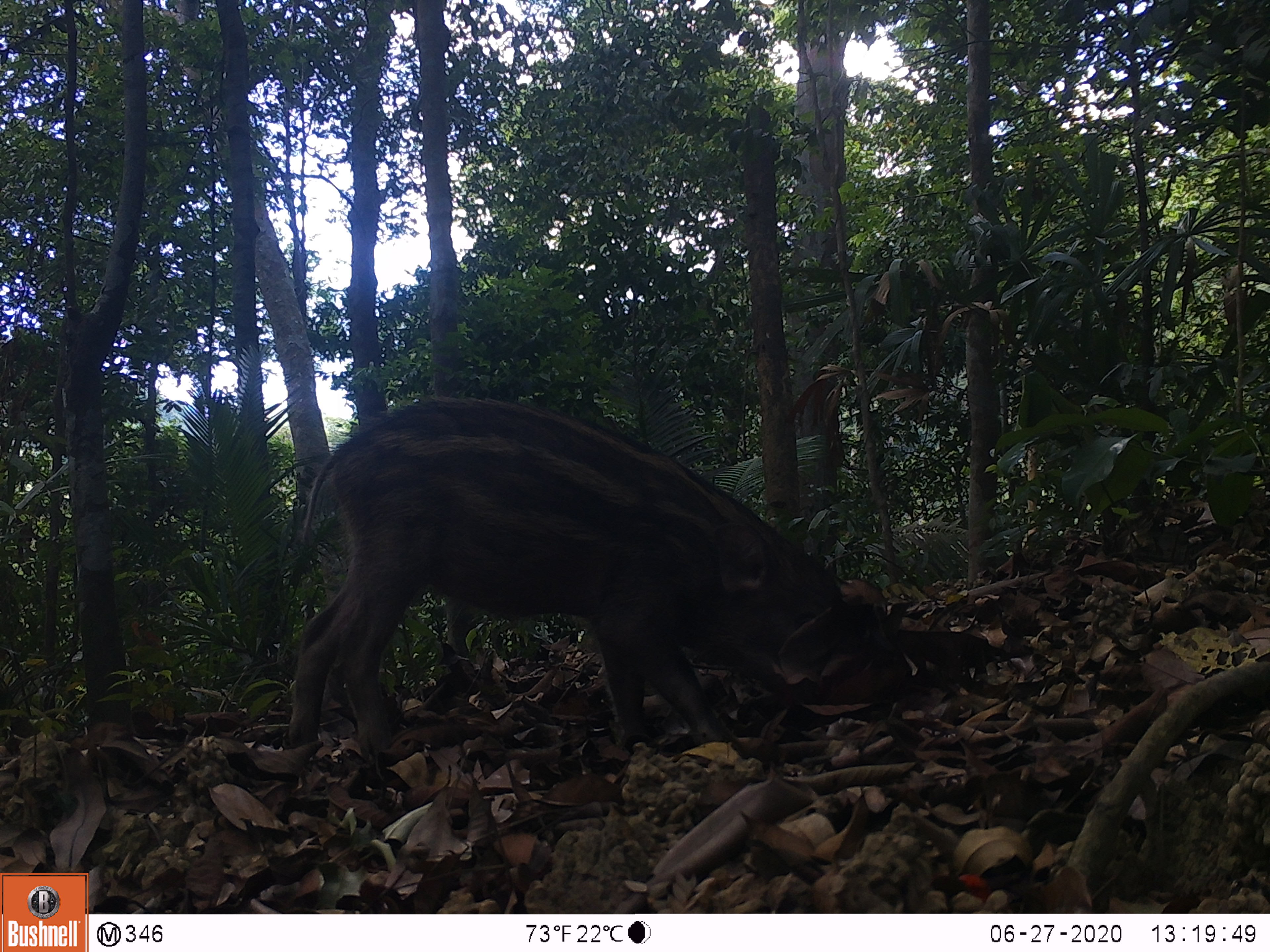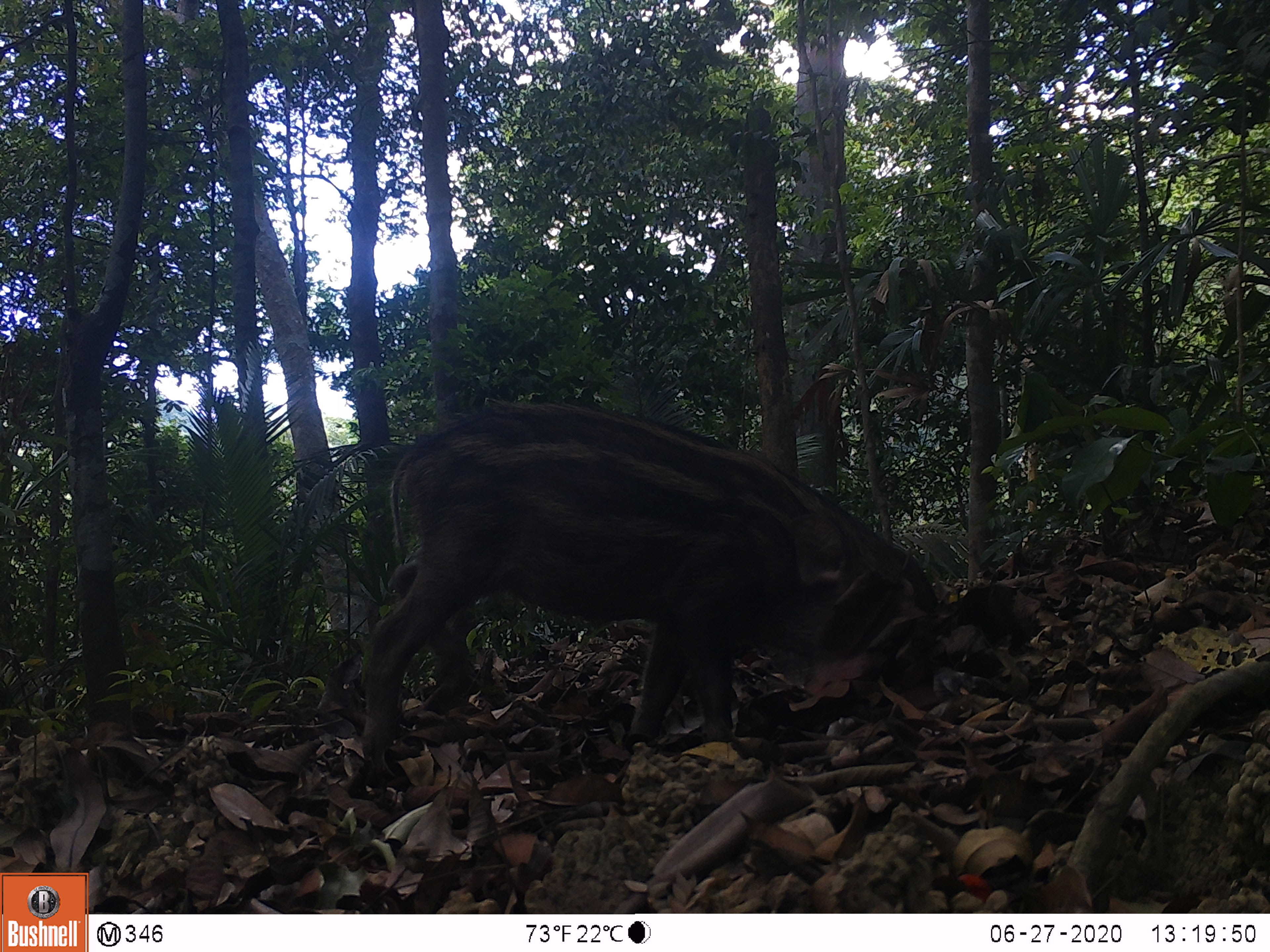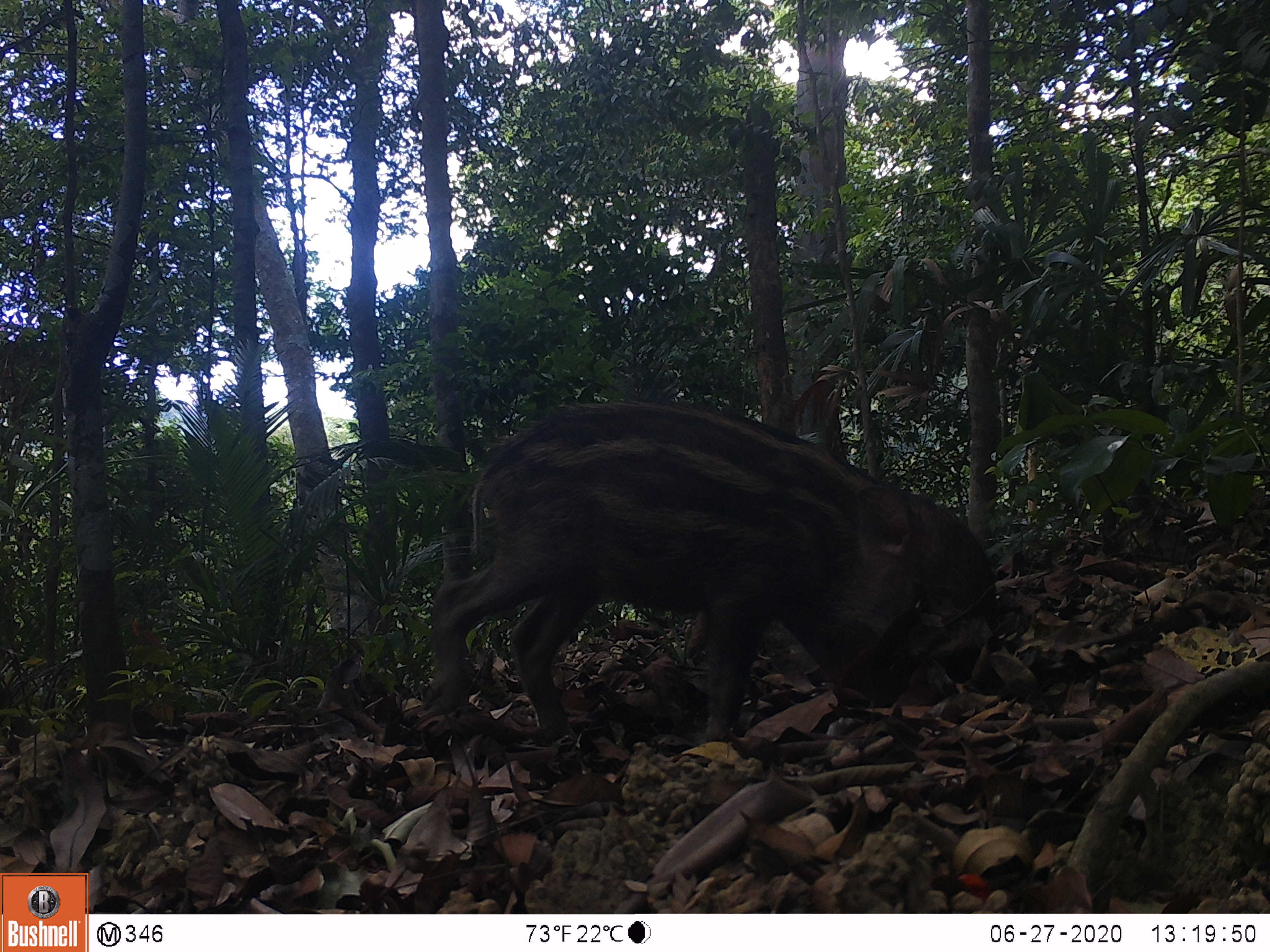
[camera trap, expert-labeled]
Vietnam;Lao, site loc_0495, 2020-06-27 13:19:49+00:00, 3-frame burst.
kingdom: Animalia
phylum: Chordata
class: Mammalia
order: Artiodactyla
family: Suidae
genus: Sus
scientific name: Sus scrofa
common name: eurasian wild pig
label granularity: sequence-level